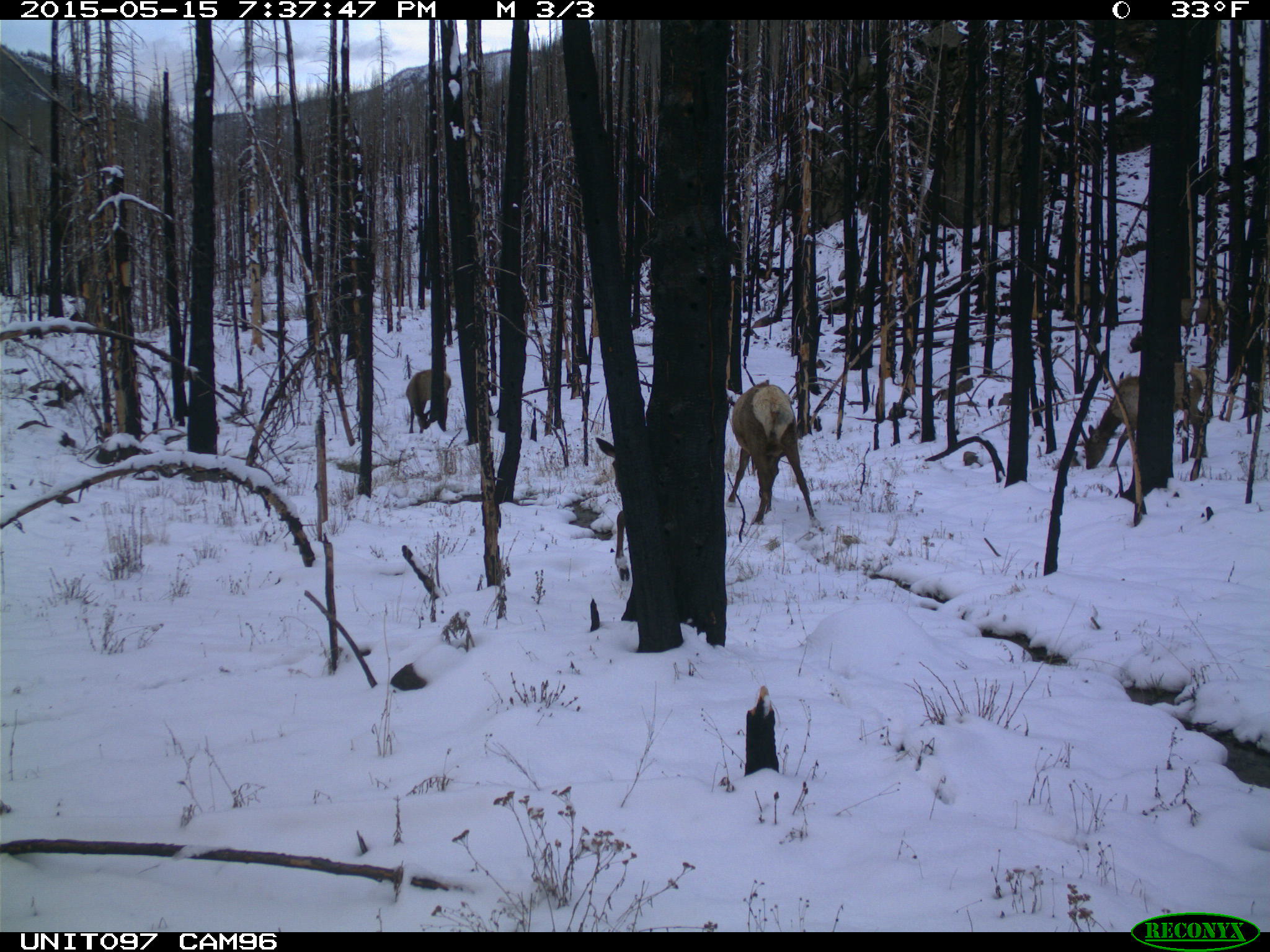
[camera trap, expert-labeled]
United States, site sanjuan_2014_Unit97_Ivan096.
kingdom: Animalia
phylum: Chordata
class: Mammalia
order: Artiodactyla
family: Cervidae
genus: Cervus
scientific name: Cervus elaphus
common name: red deer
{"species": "Cervus elaphus (red deer)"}